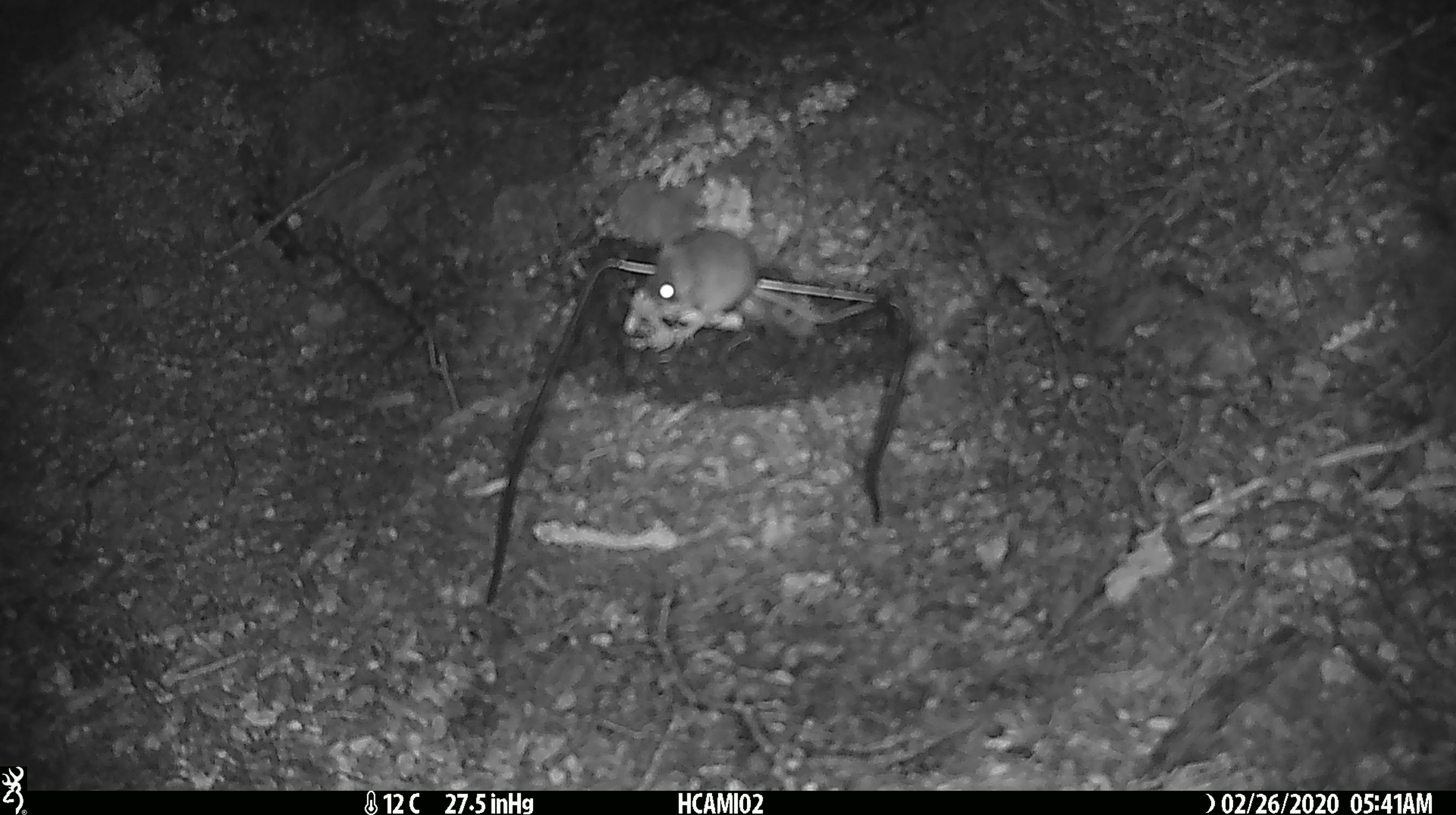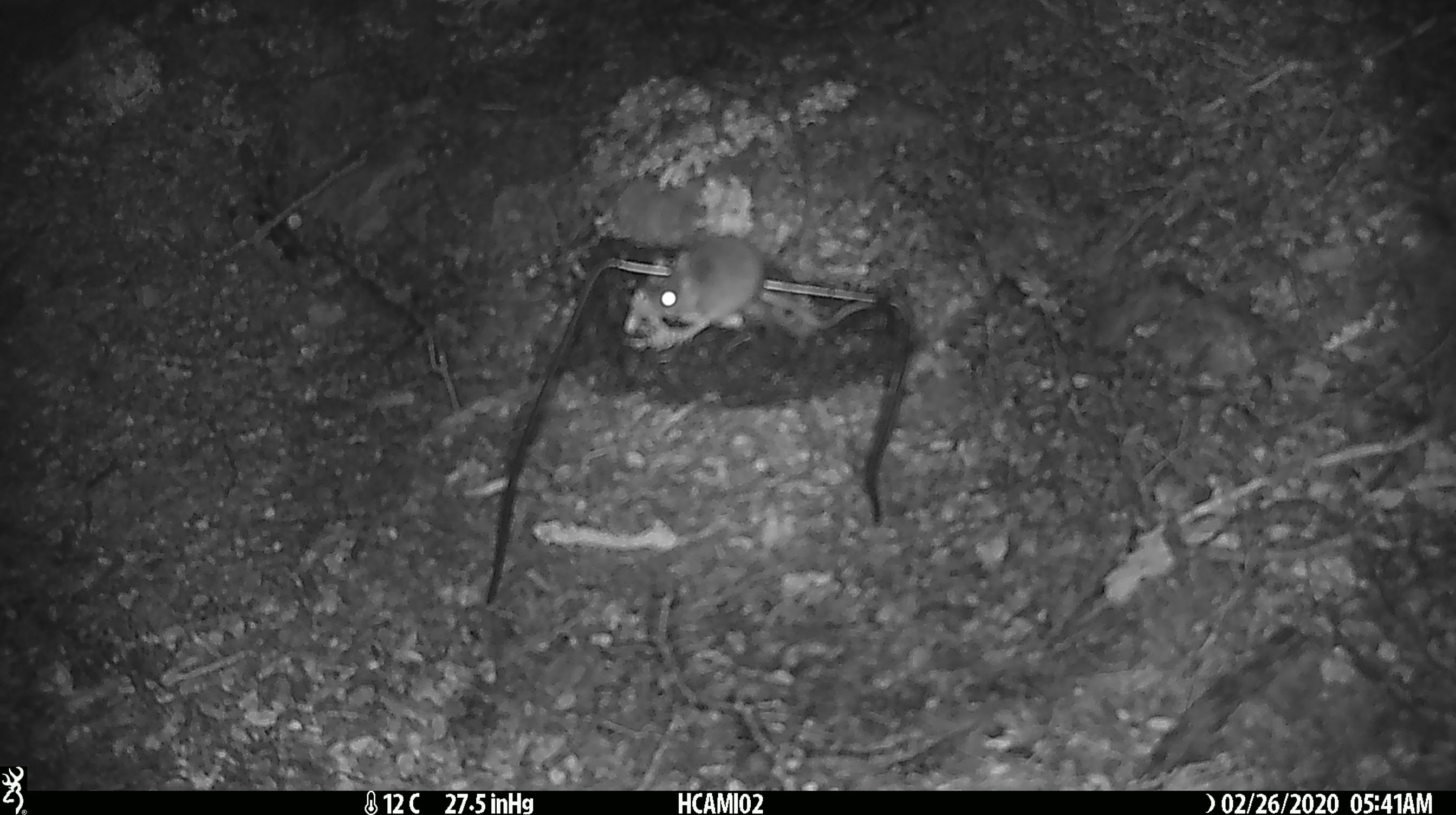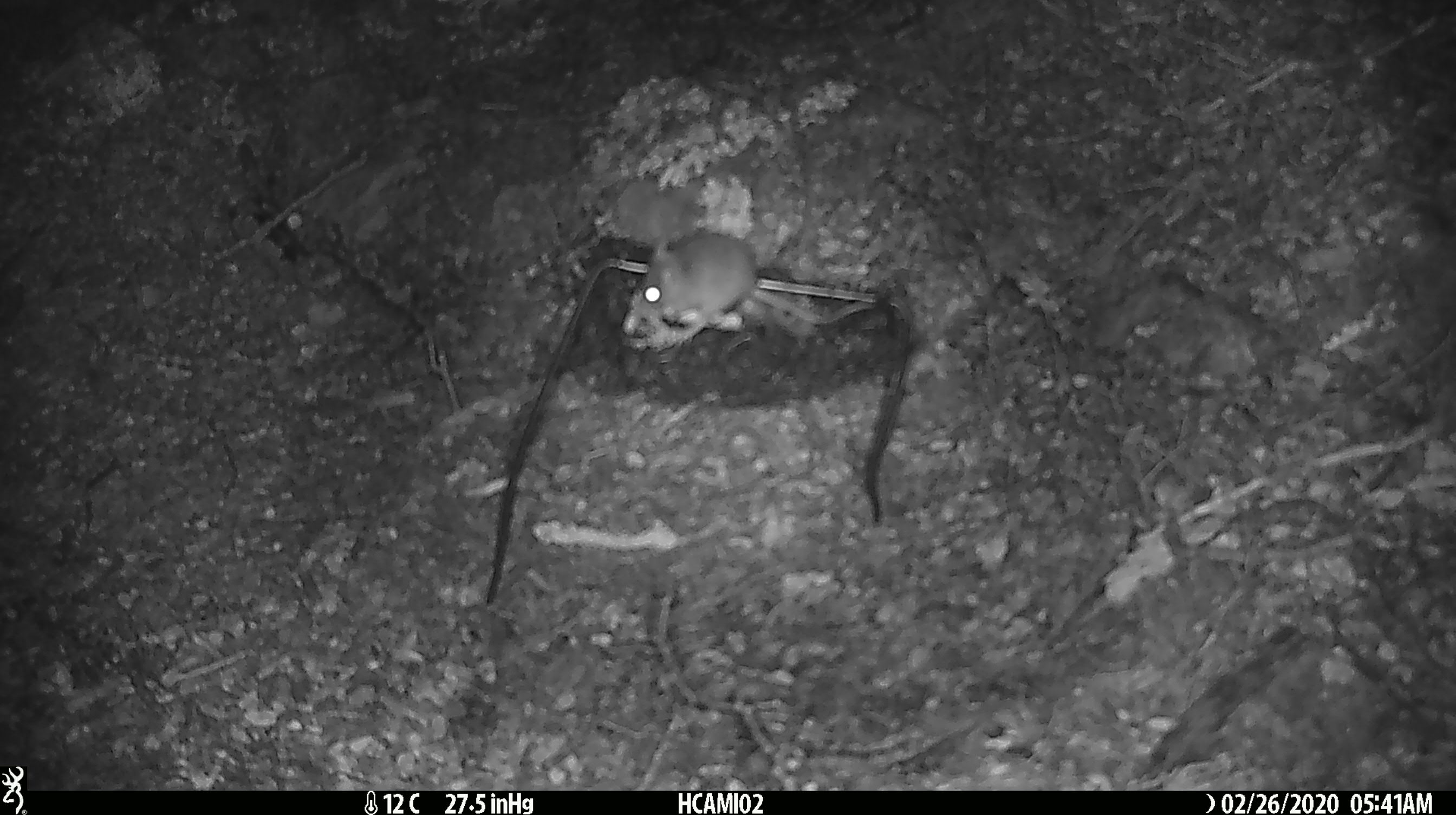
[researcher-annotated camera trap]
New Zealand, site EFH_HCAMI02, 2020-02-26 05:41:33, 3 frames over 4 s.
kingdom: Animalia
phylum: Chordata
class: Mammalia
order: Rodentia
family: Muridae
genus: Mus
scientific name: Mus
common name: mouse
Mouse (Mus).